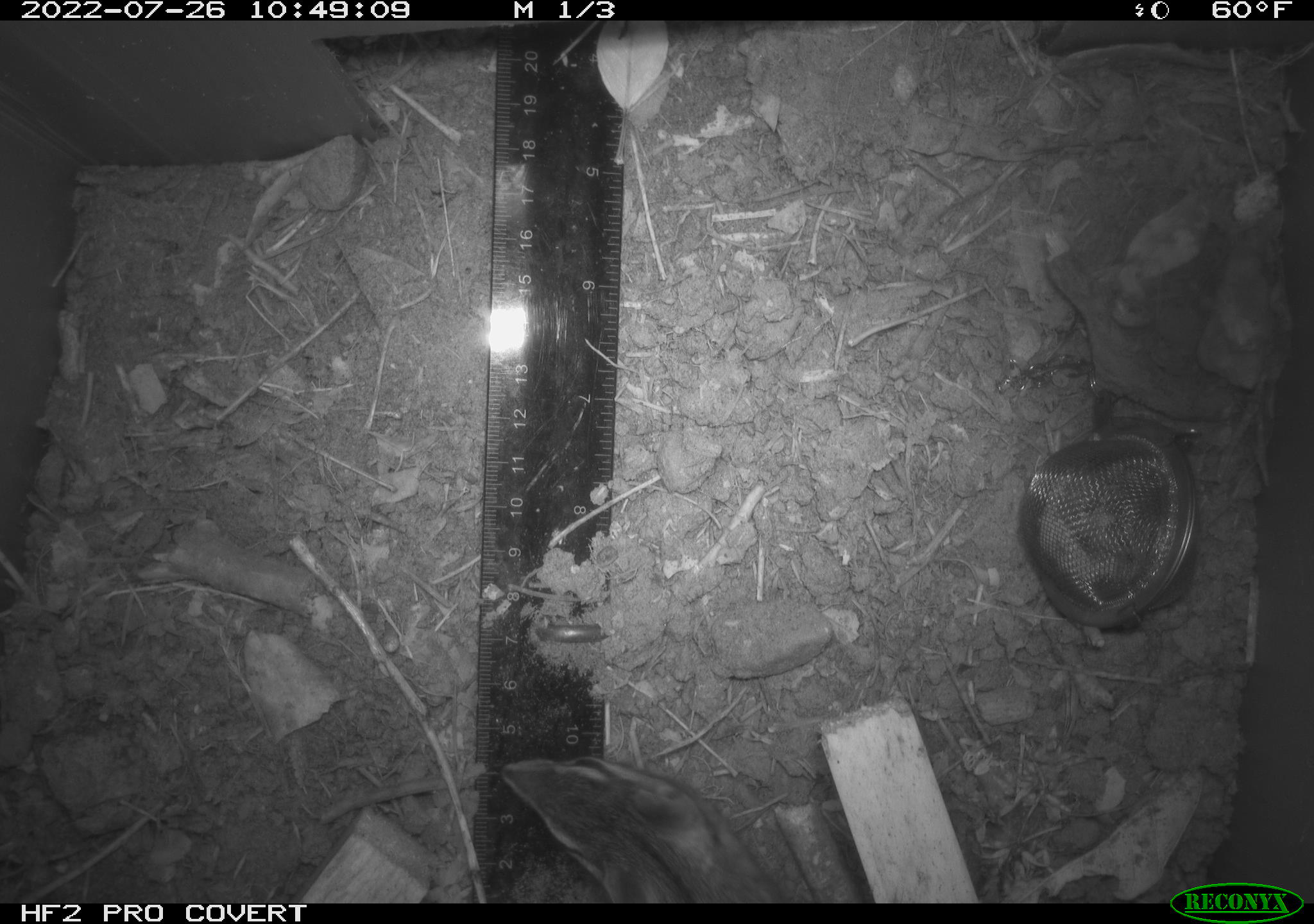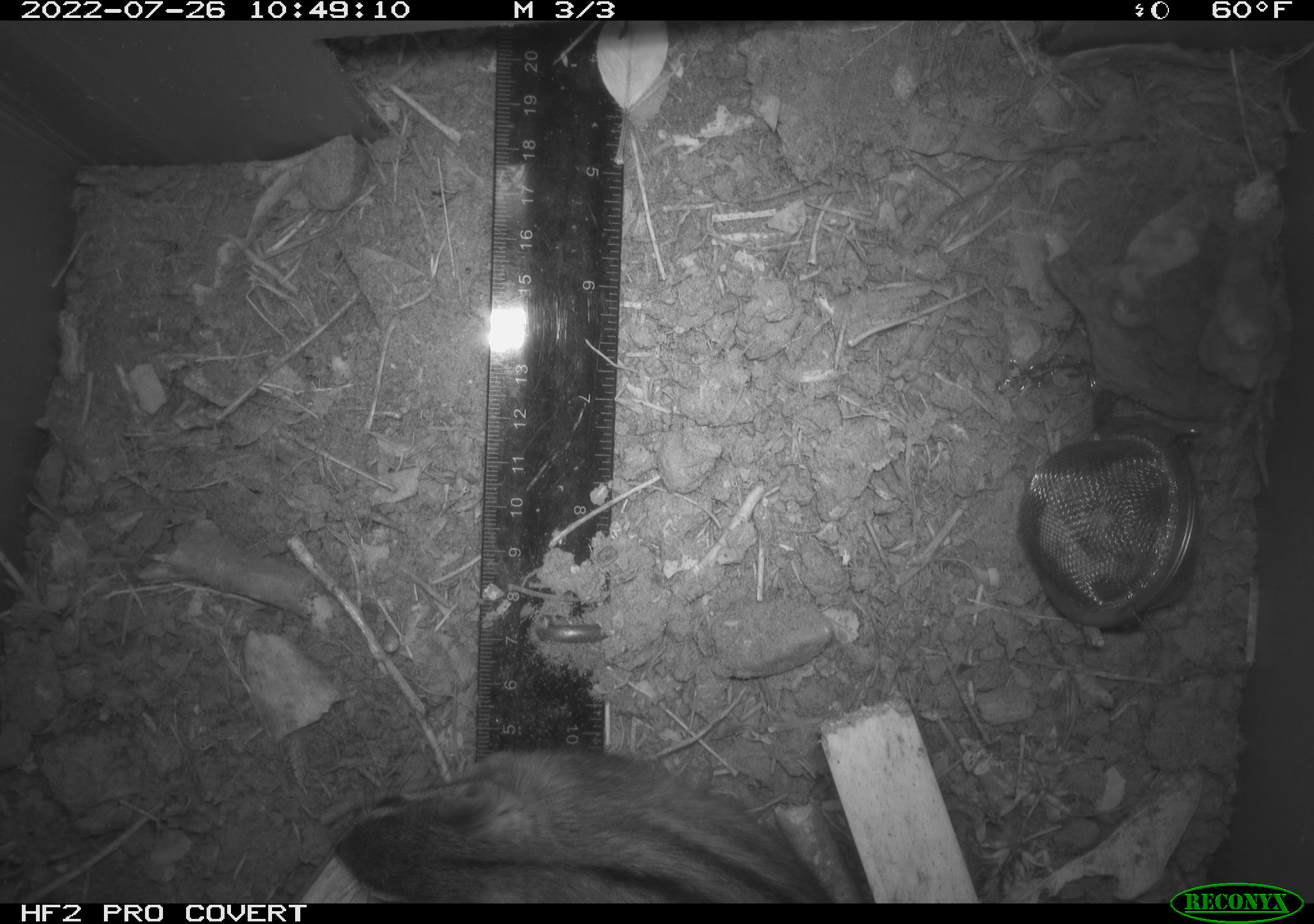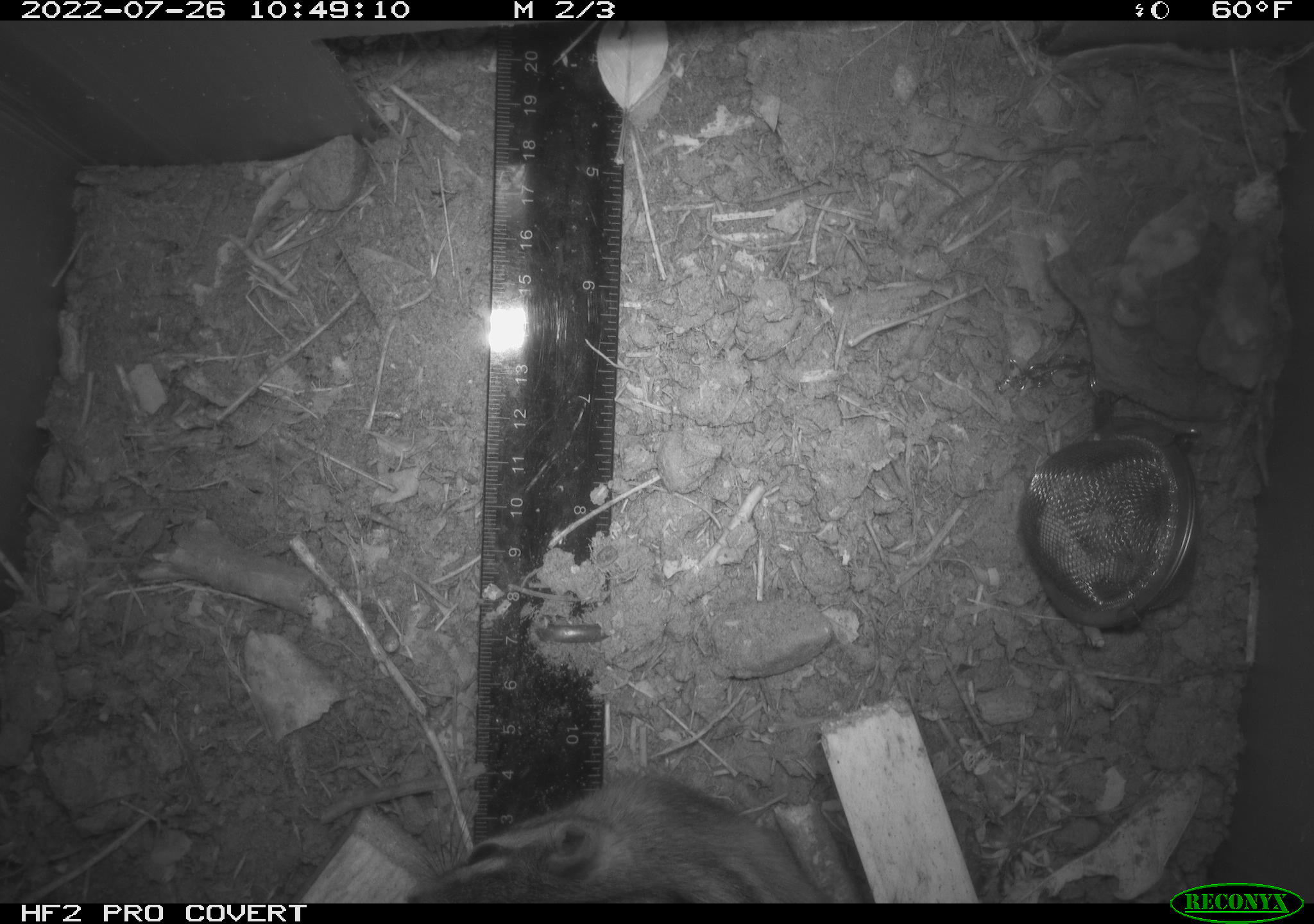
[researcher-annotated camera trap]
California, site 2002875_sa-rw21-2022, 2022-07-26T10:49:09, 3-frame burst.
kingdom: Animalia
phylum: Chordata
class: Mammalia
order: Rodentia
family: Sciuridae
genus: Neotamias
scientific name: Neotamias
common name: western chipmunks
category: neotamias species